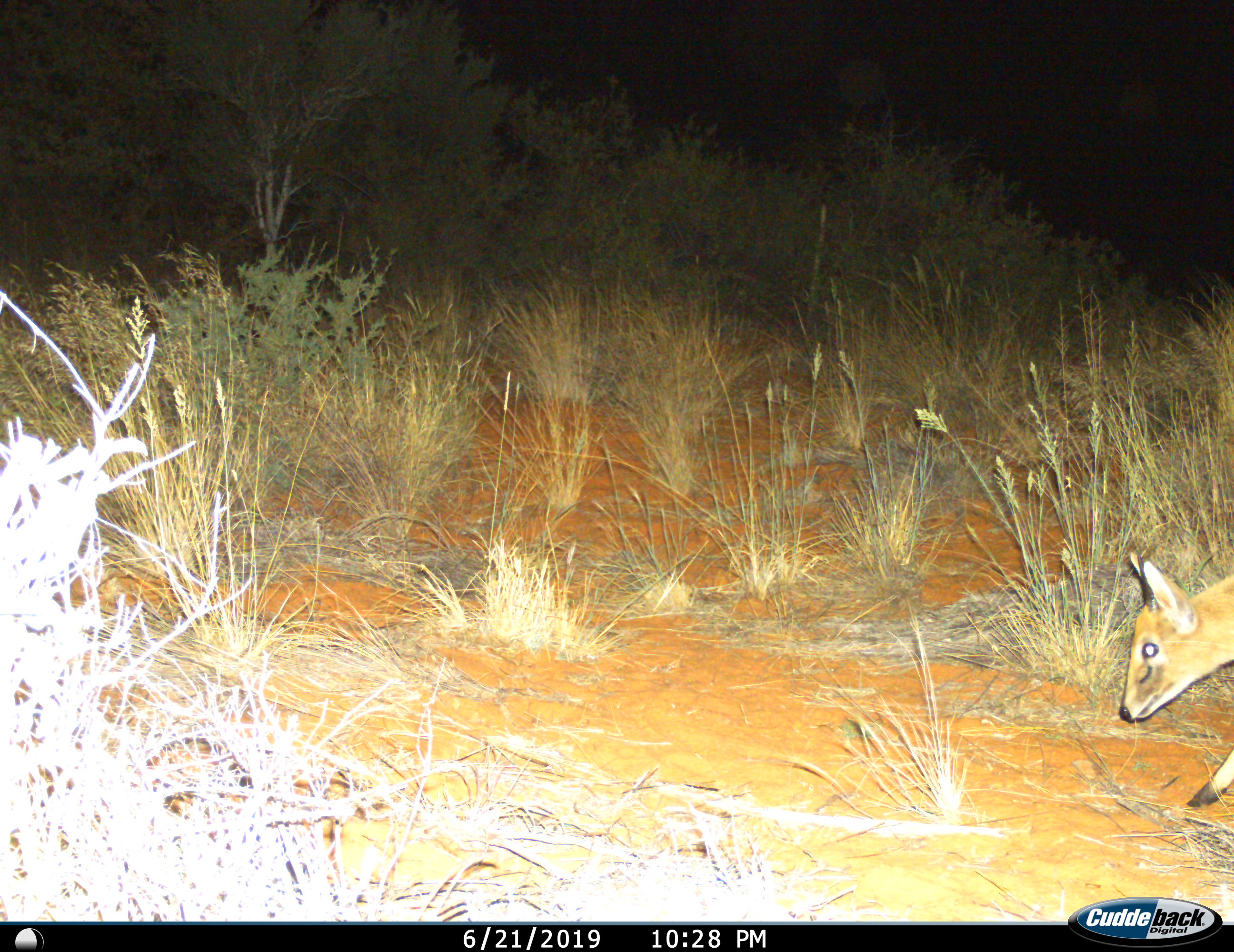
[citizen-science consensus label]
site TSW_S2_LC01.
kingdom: Animalia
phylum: Chordata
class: Mammalia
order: Artiodactyla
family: Bovidae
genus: Sylvicapra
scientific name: Sylvicapra grimmia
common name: common duiker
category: duikercommongrey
Duikercommongrey (common duiker) (Sylvicapra grimmia), count 1. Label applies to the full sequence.